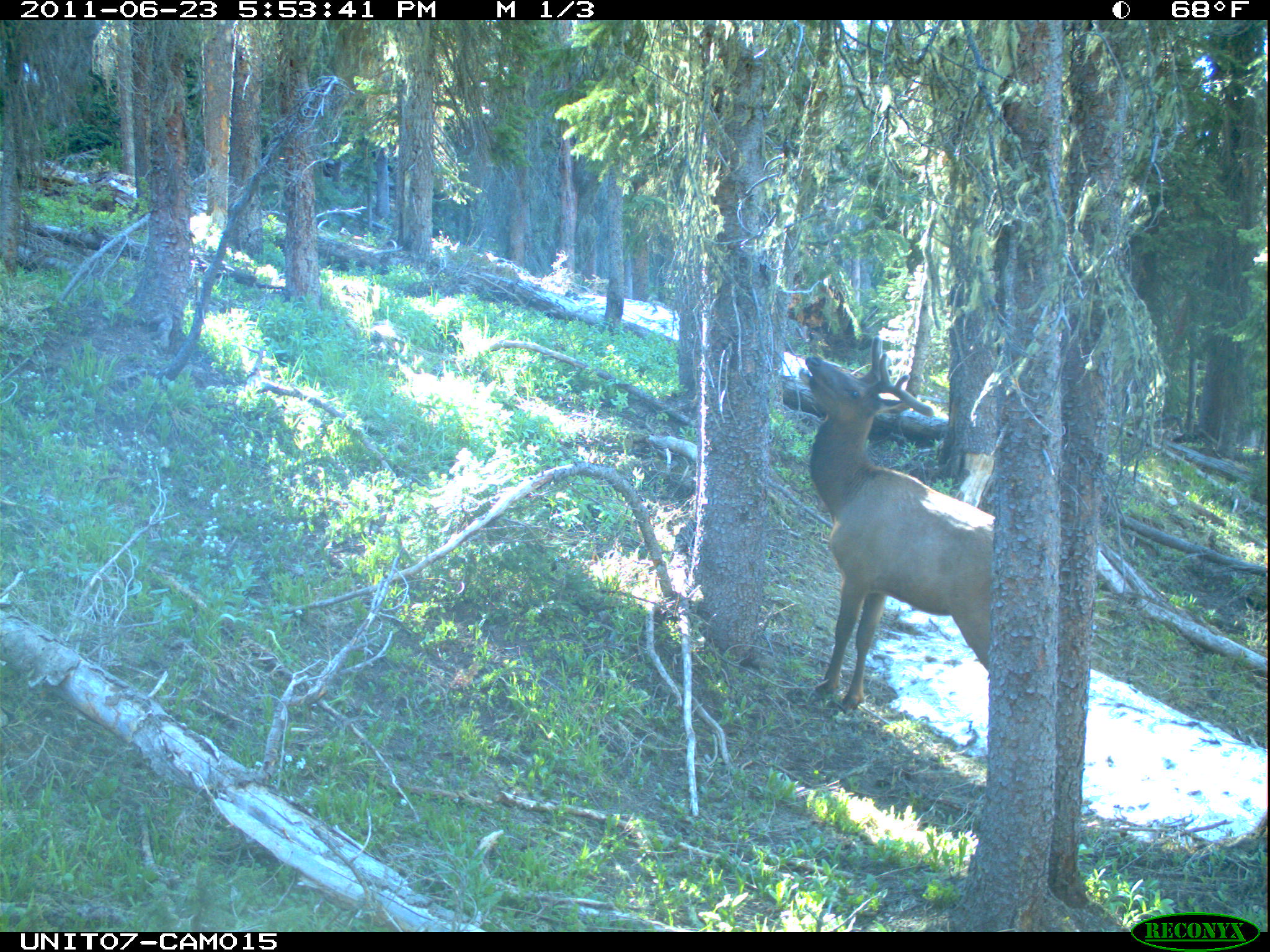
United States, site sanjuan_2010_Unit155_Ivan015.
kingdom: Animalia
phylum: Chordata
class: Mammalia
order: Artiodactyla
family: Cervidae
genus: Cervus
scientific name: Cervus elaphus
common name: red deer